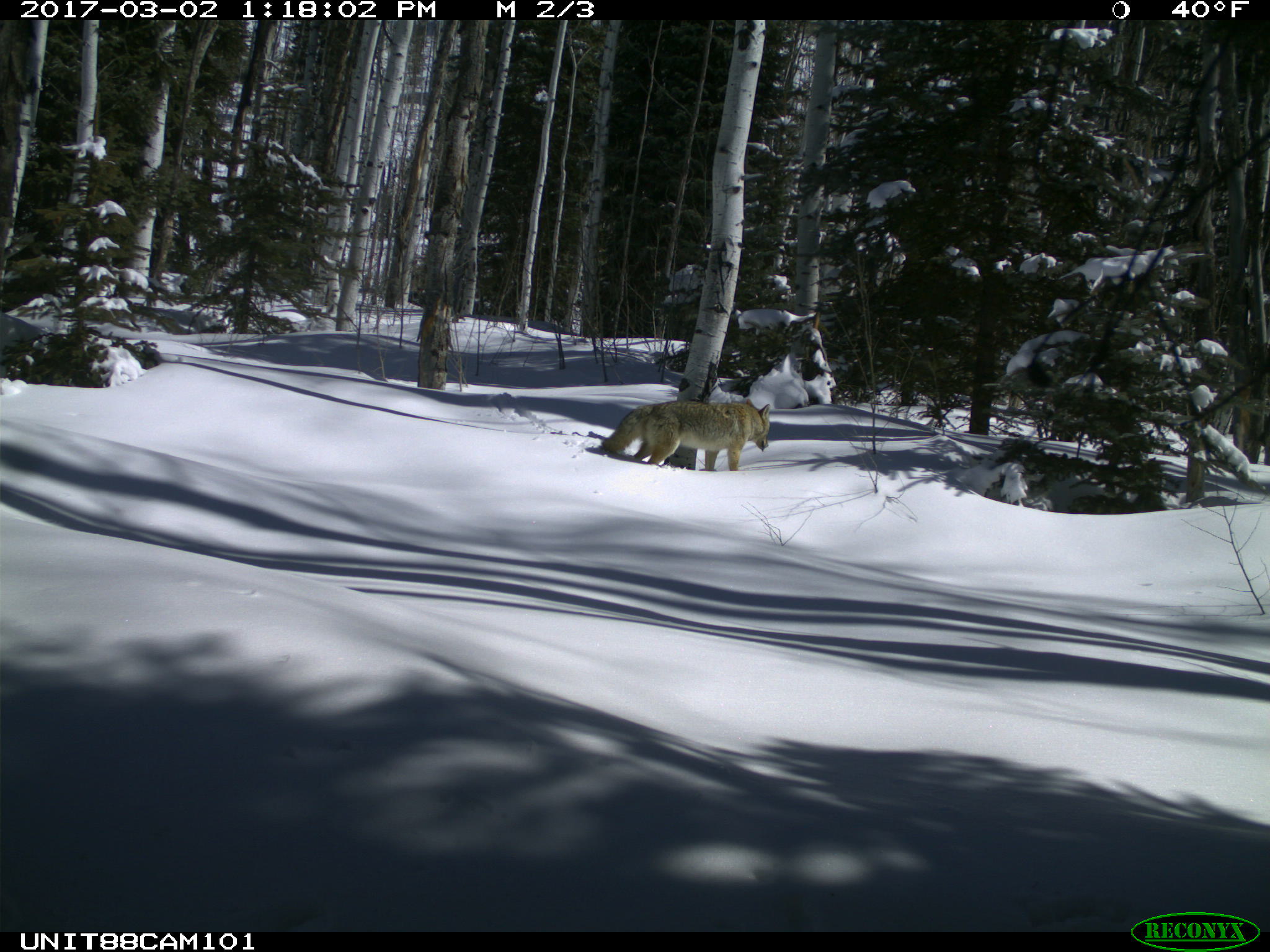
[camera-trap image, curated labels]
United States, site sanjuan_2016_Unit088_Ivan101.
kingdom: Animalia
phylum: Chordata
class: Mammalia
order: Carnivora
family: Canidae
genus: Canis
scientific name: Canis latrans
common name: coyote